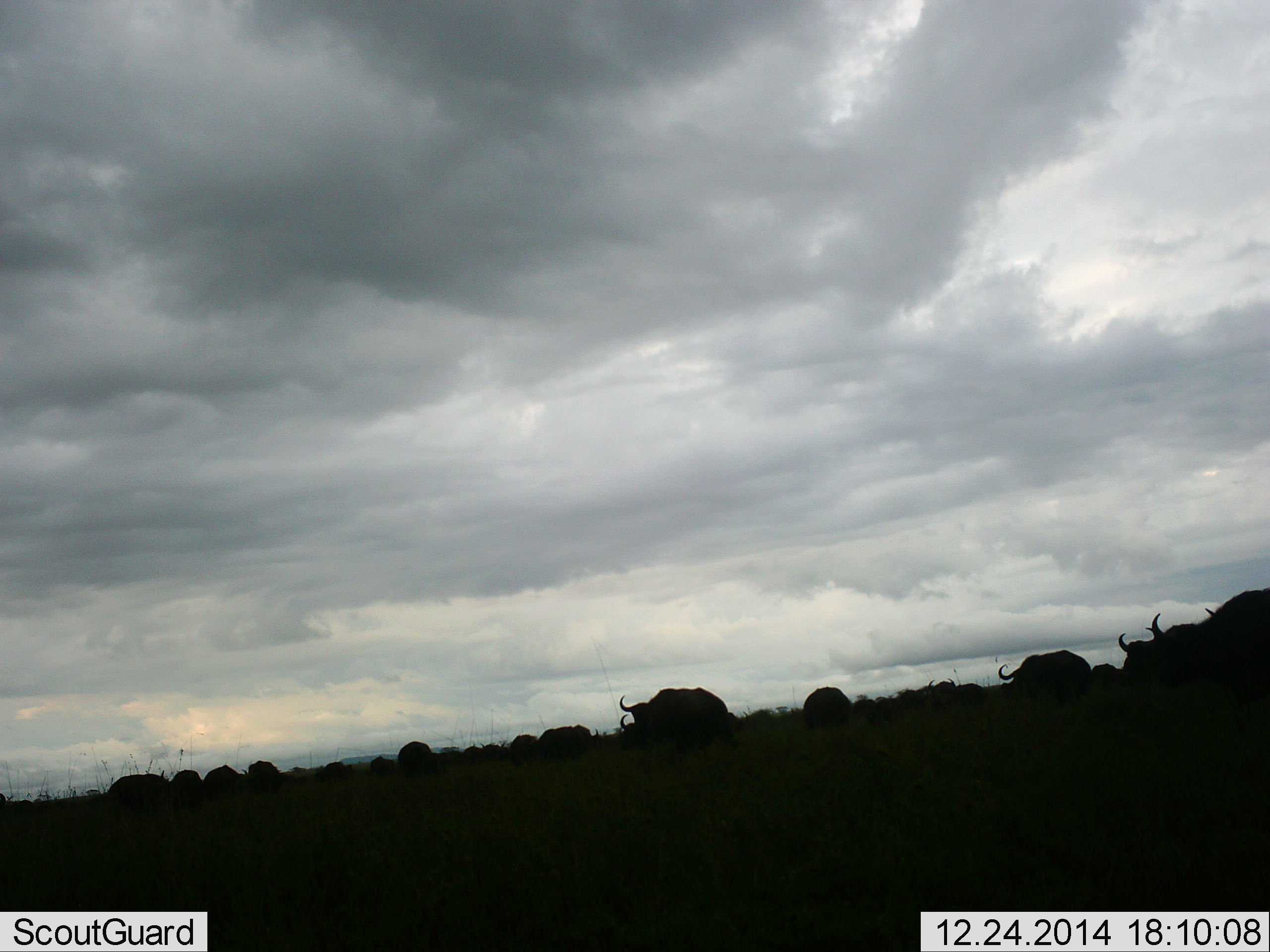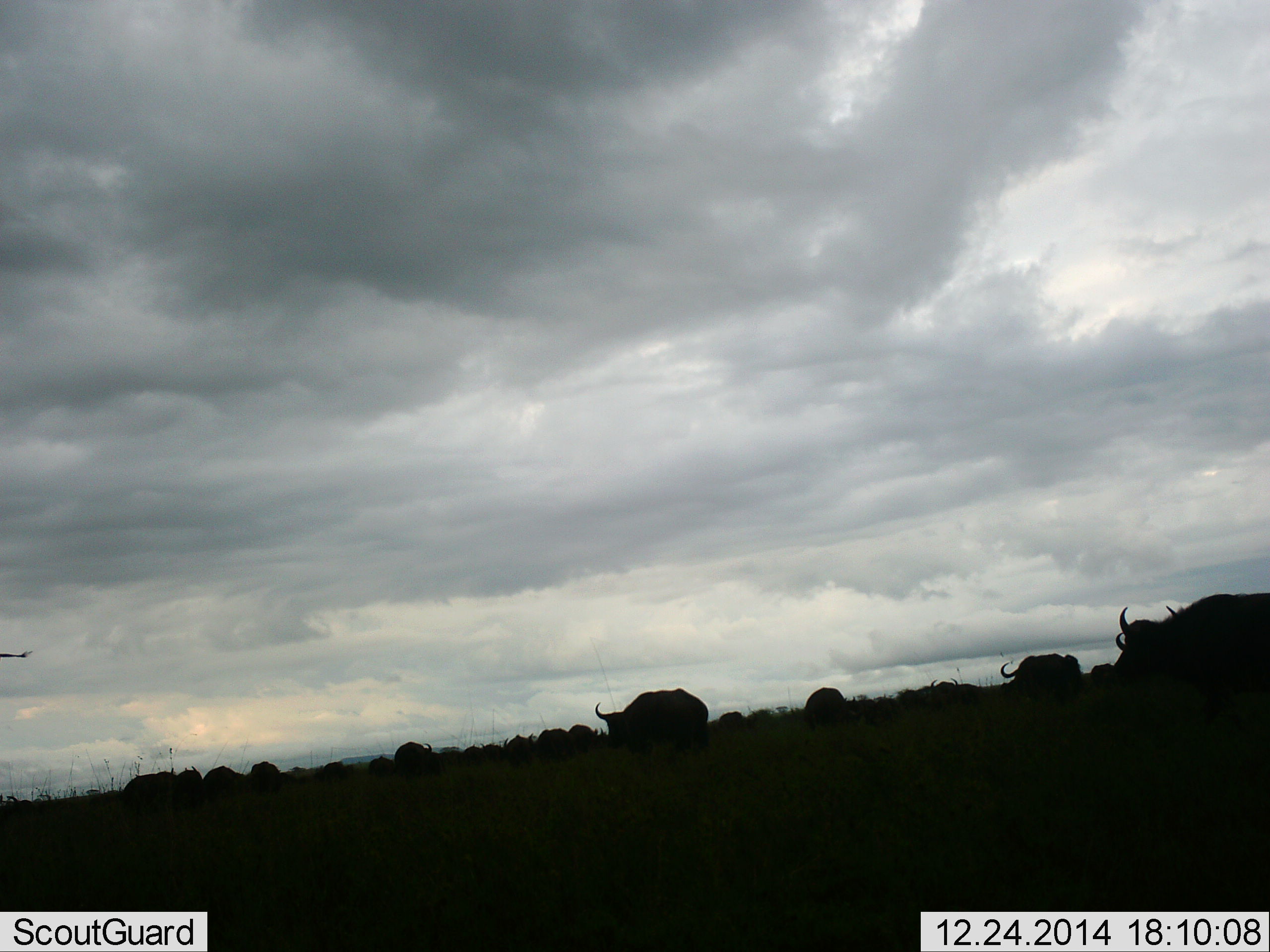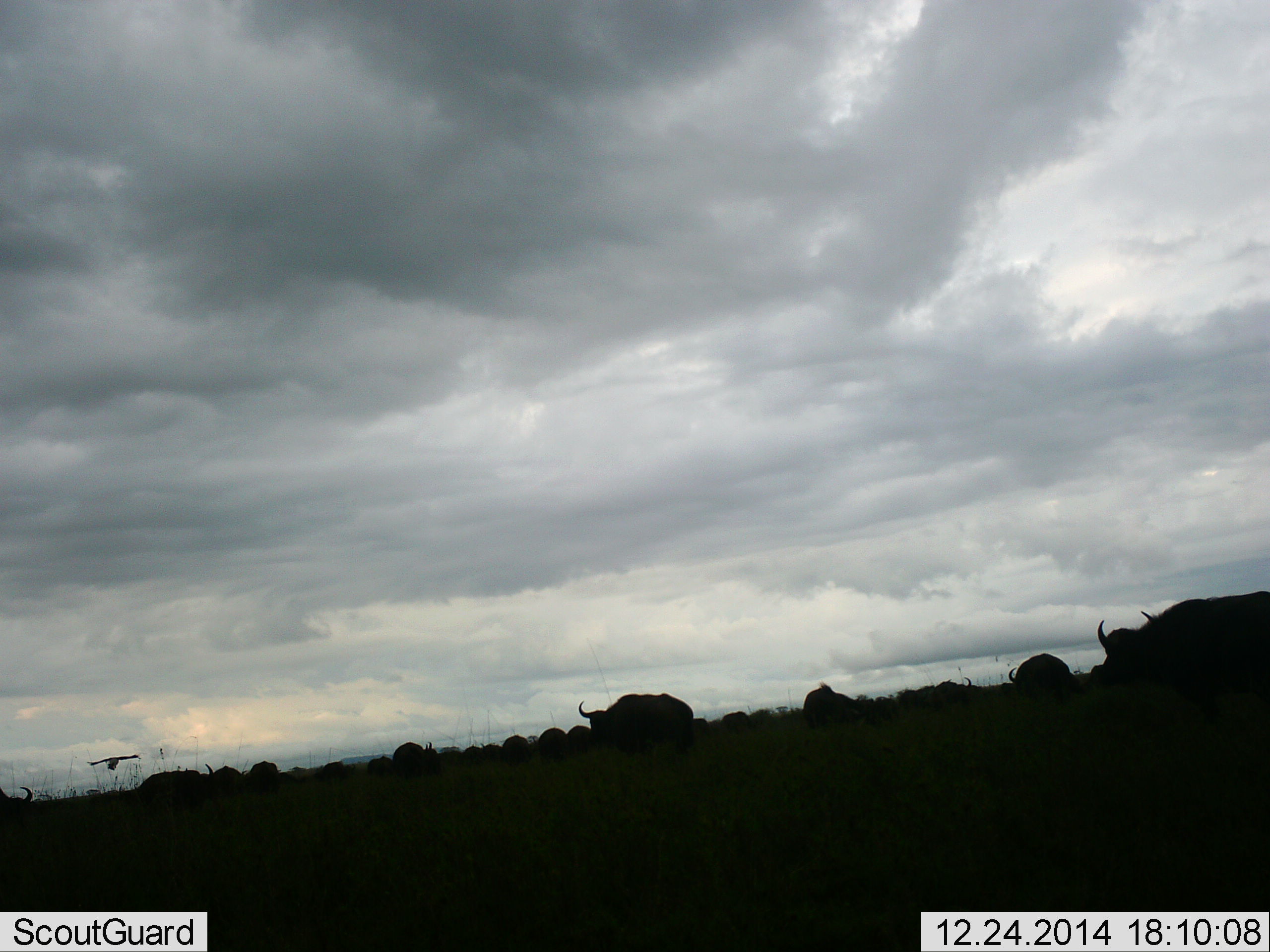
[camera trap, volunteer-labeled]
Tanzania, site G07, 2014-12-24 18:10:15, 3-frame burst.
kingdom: Animalia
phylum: Chordata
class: Mammalia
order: Artiodactyla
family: Bovidae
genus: Syncerus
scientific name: Syncerus caffer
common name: cape buffalo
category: buffalo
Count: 11-50.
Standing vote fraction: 33%.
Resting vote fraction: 0%.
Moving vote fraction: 75%.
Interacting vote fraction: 0%.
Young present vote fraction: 0%.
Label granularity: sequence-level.